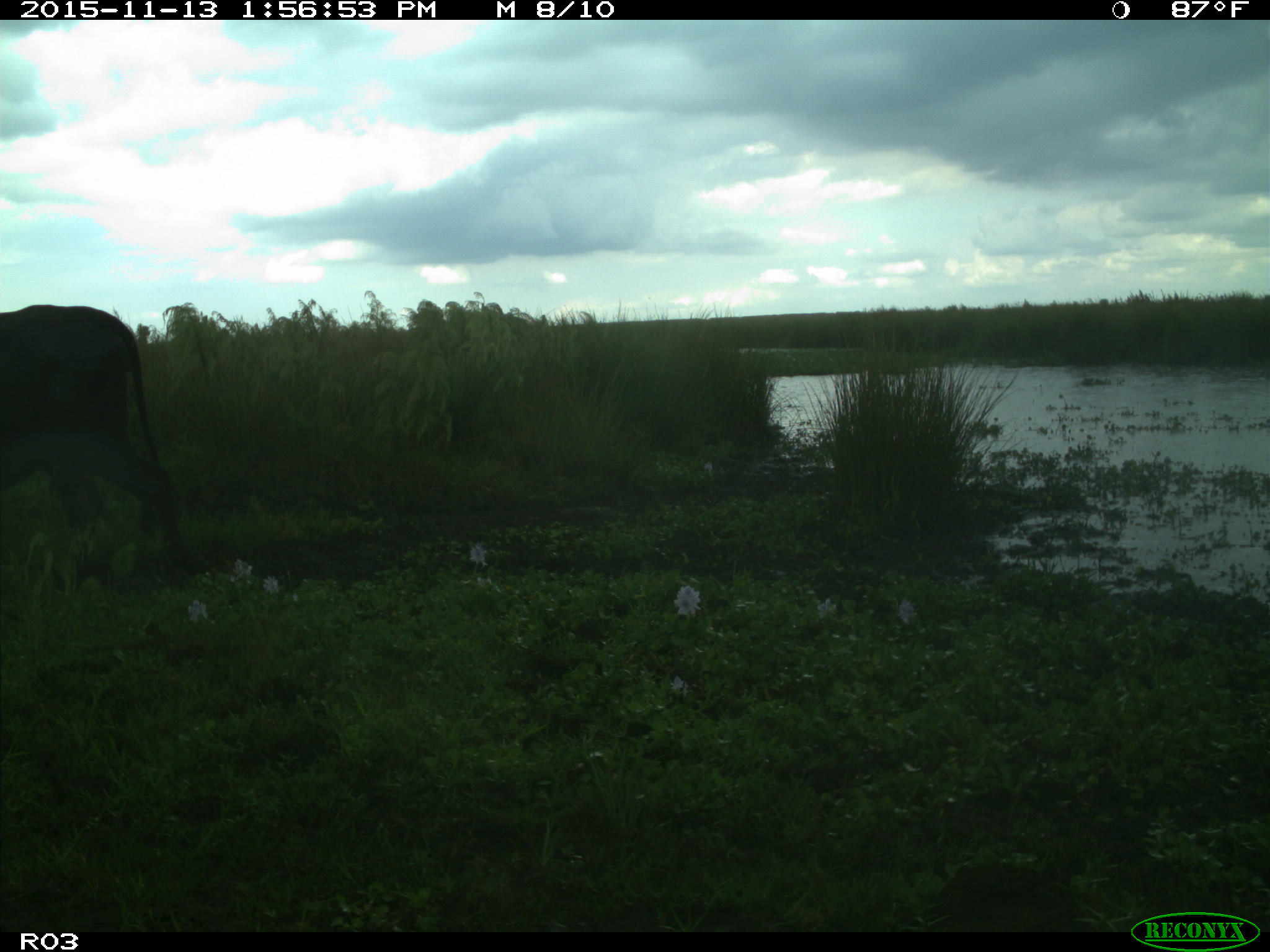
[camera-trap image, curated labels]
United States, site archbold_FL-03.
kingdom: Animalia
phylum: Chordata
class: Mammalia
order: Artiodactyla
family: Bovidae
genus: Bos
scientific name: Bos taurus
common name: domestic cow